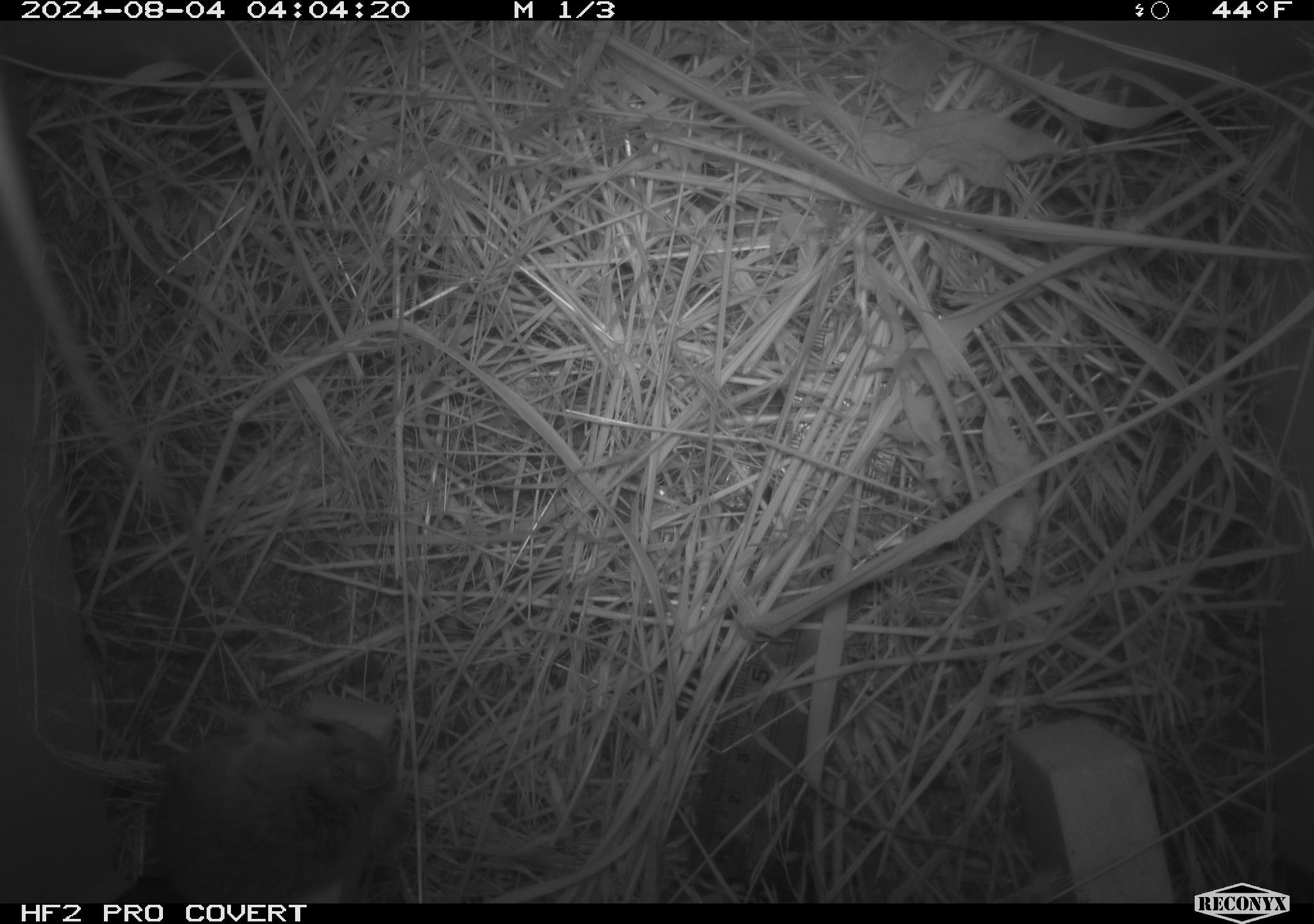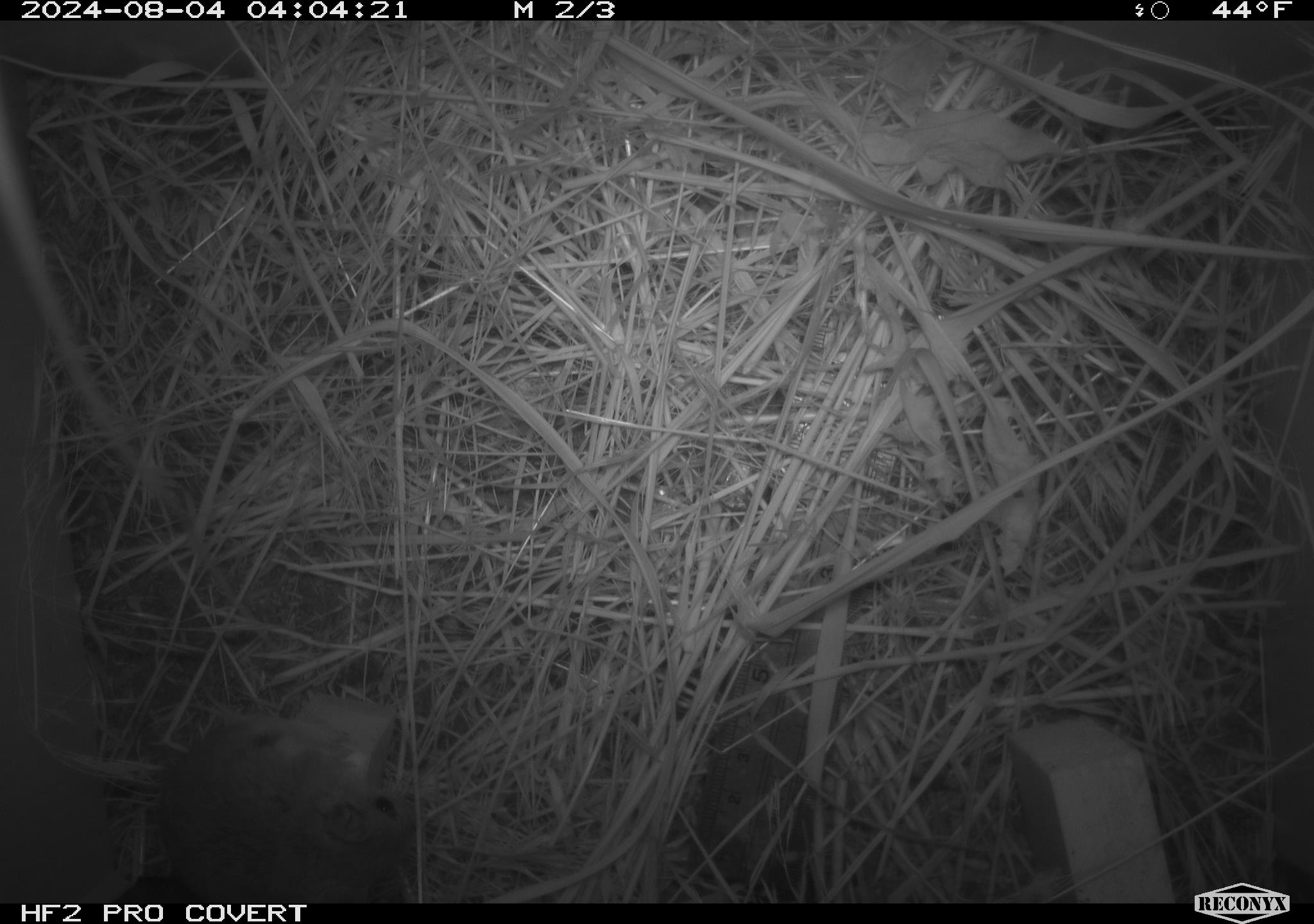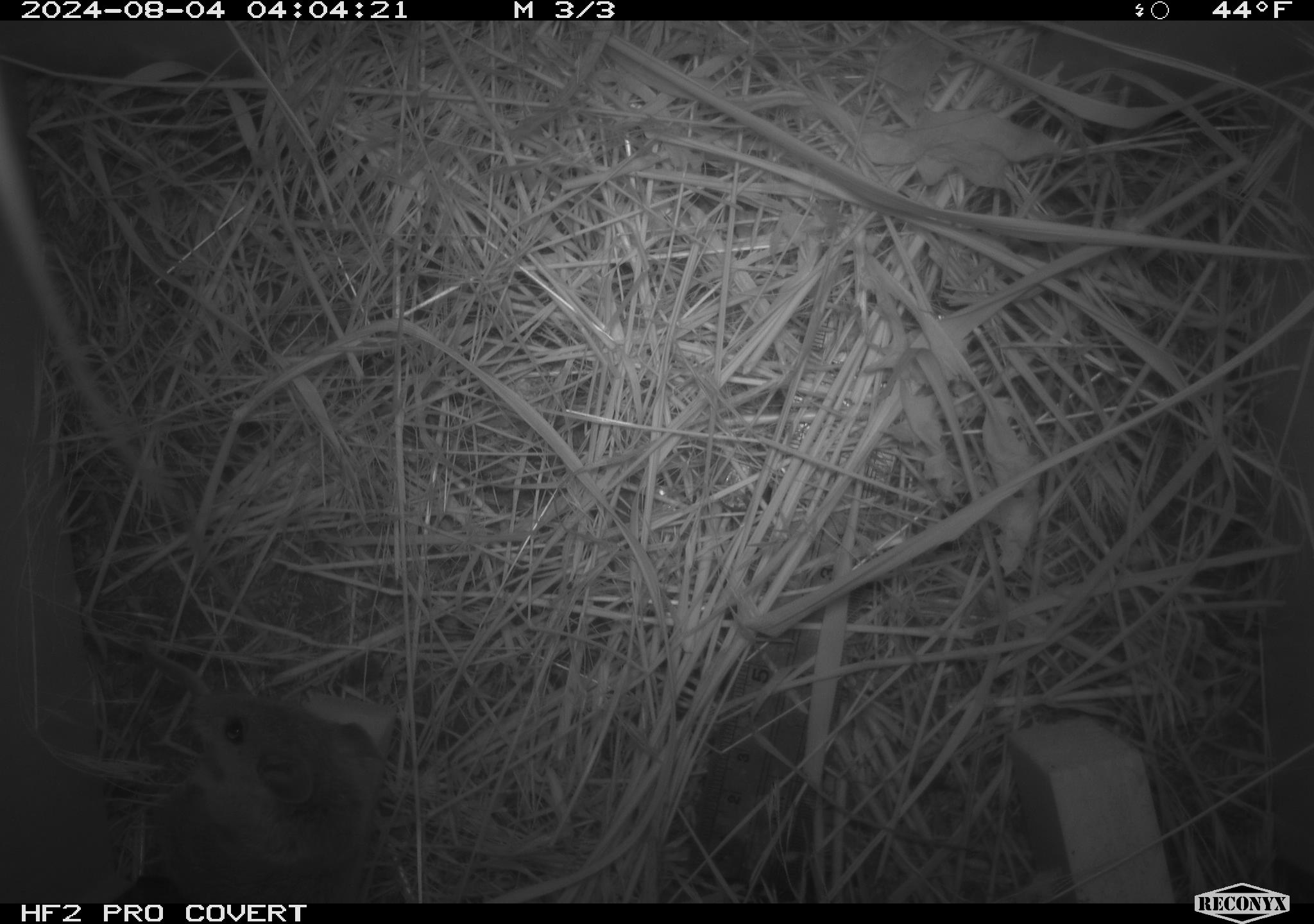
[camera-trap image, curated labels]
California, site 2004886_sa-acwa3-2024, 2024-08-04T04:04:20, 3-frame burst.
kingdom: Animalia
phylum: Chordata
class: Mammalia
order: Rodentia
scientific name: Rodentia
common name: mouse species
Mouse species (Rodentia).